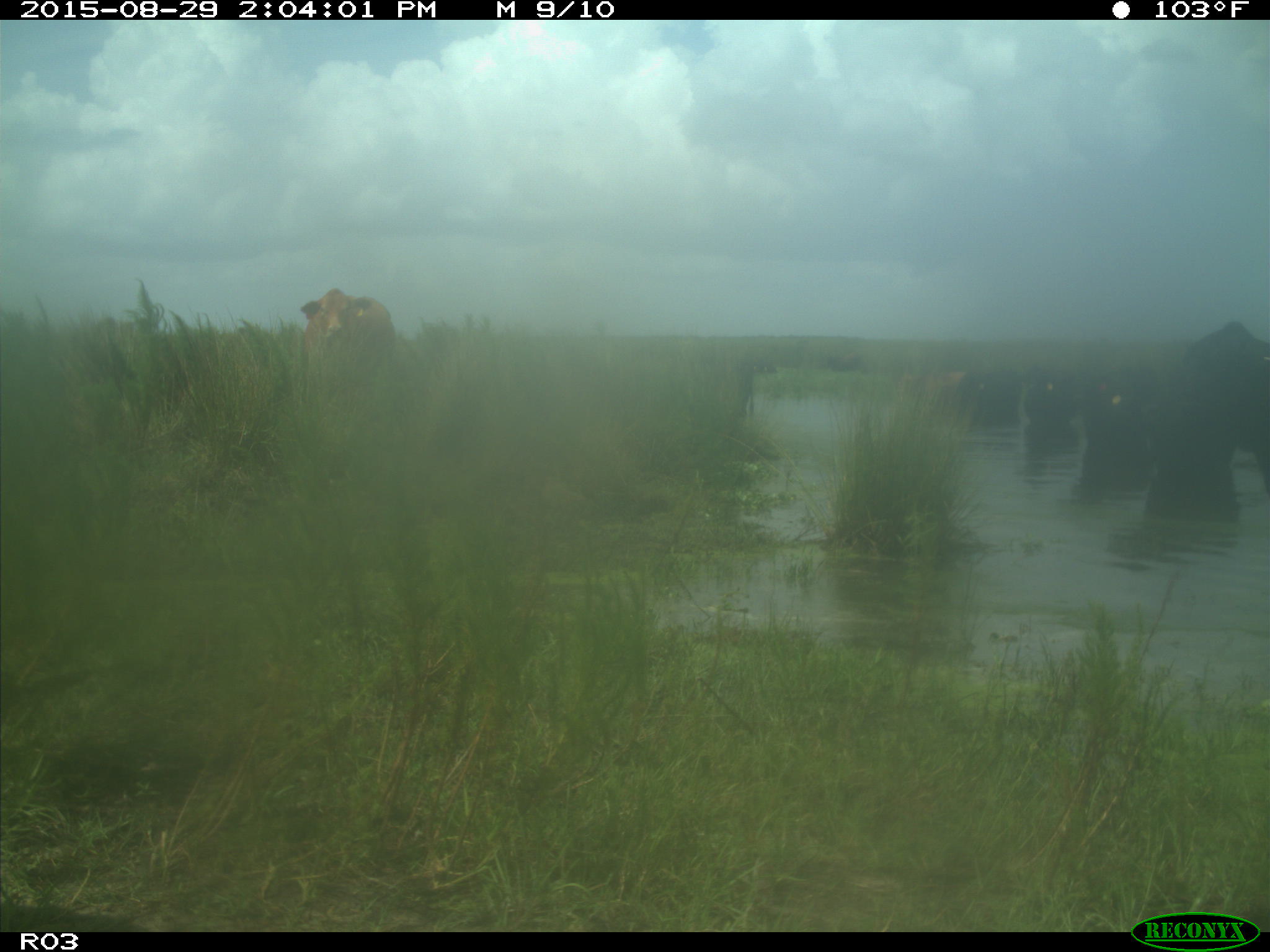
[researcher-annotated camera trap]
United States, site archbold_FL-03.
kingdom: Animalia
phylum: Chordata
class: Mammalia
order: Artiodactyla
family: Bovidae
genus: Bos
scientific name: Bos taurus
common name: domestic cow